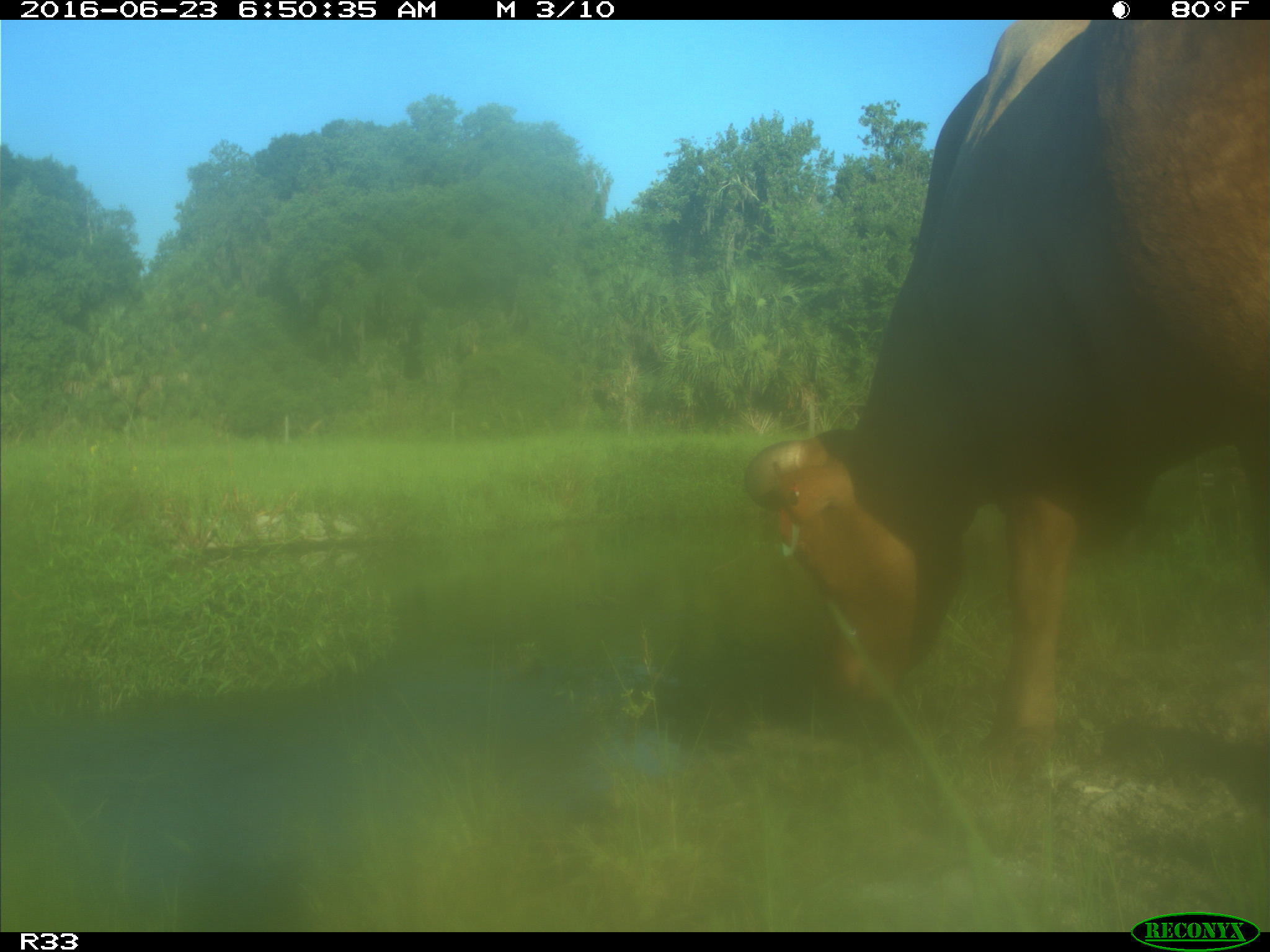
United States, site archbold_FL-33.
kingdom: Animalia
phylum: Chordata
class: Mammalia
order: Artiodactyla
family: Bovidae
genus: Bos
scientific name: Bos taurus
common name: domestic cow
Bos taurus (domestic cow).